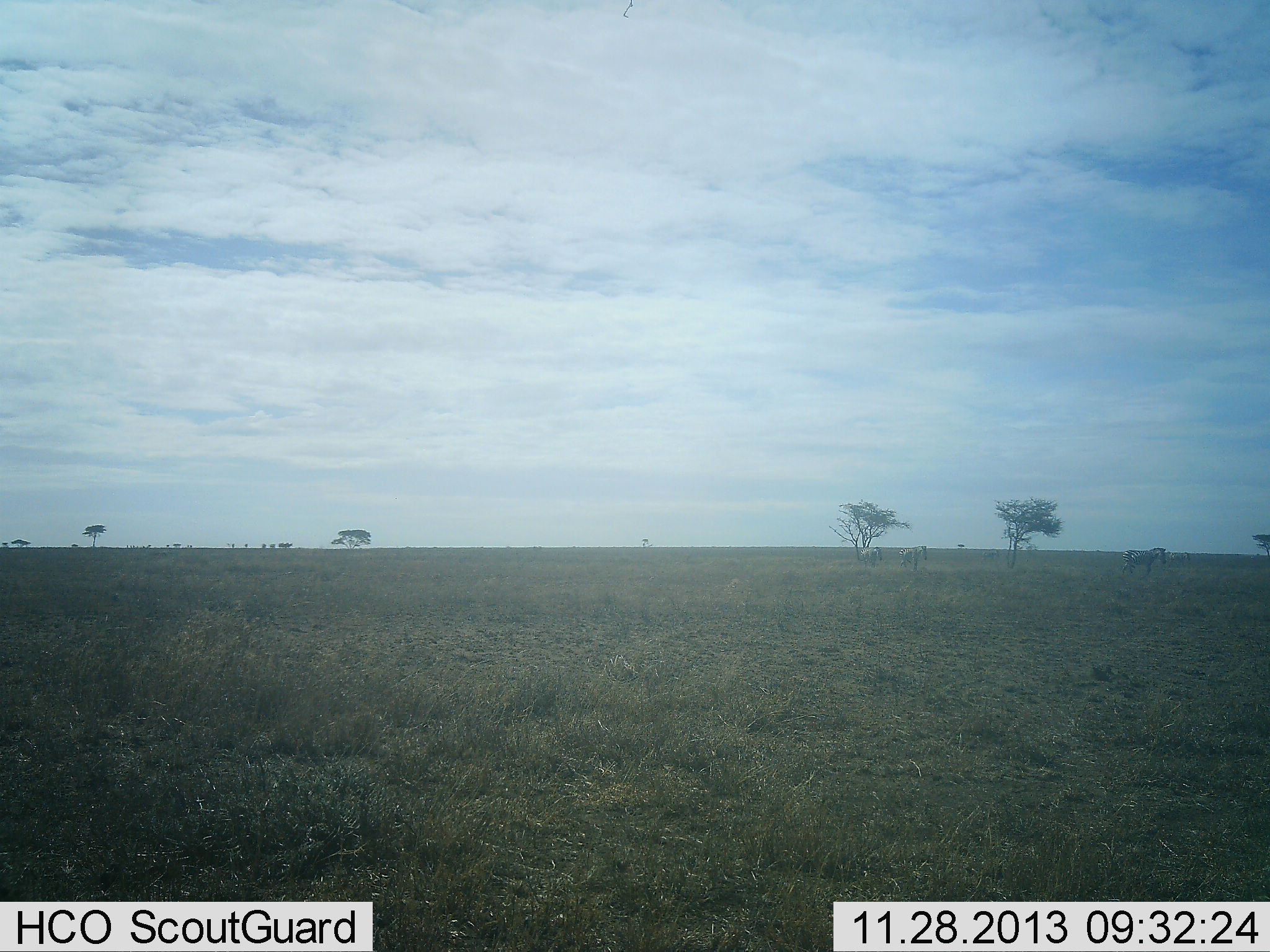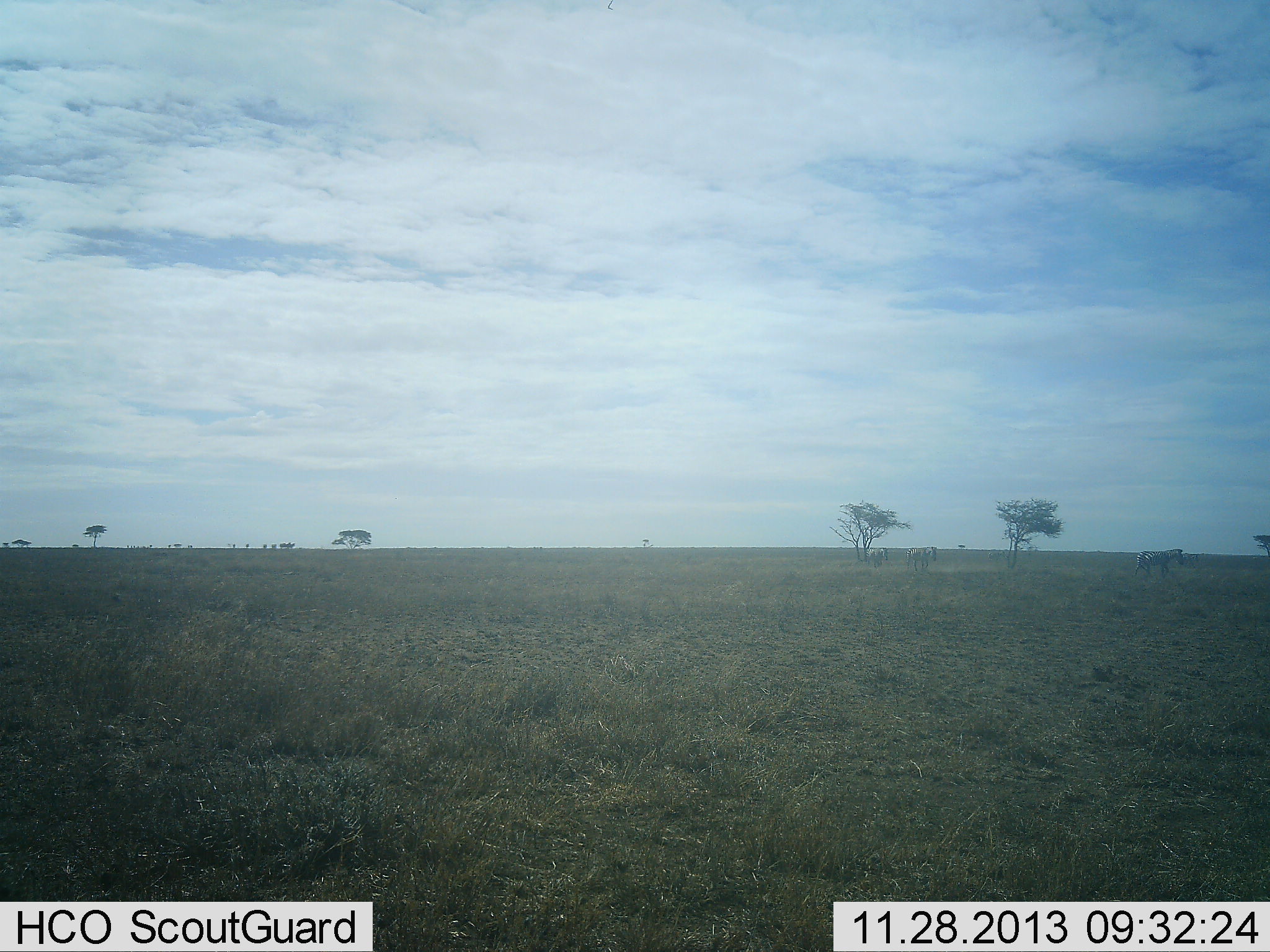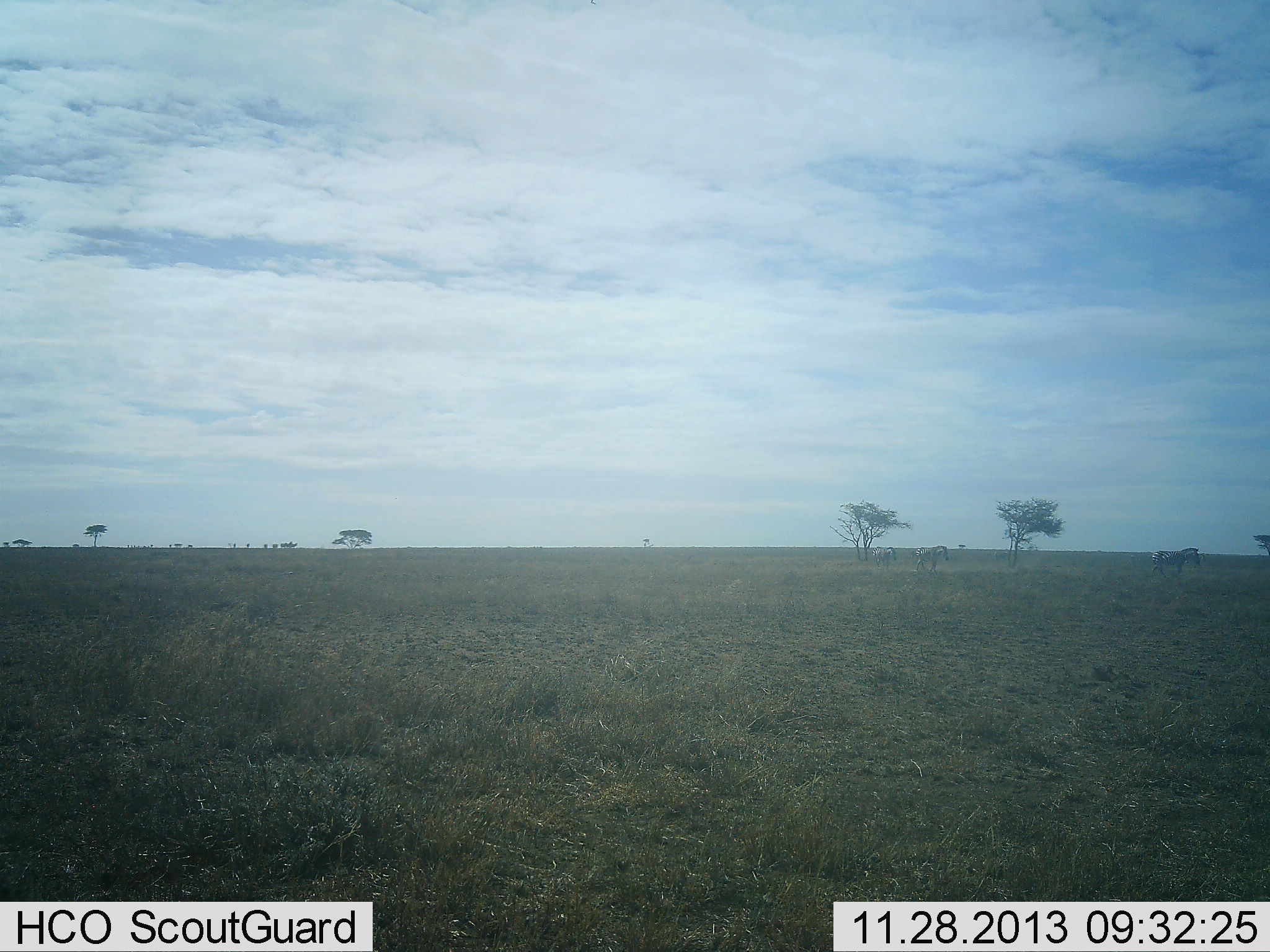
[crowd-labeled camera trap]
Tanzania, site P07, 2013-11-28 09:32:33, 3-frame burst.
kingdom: Animalia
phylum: Chordata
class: Mammalia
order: Perissodactyla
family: Equidae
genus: Equus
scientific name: Equus quagga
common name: plains zebra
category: zebra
Zebra (plains zebra) (Equus quagga), count 3. Behavior (volunteer vote fractions): standing 8%, resting 0%, moving 92%, interacting 0%. Young present (vote fraction): 0%. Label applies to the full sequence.